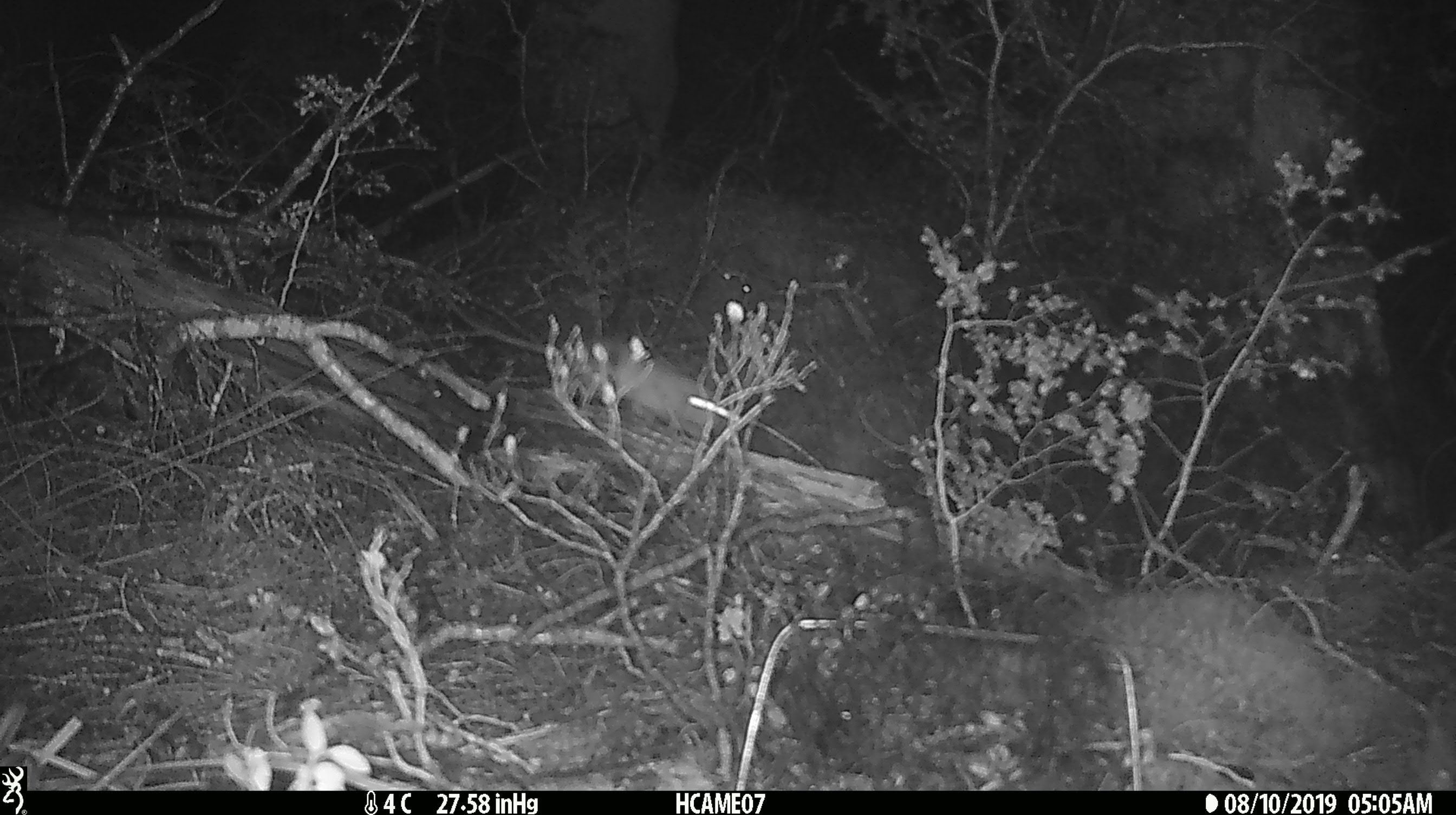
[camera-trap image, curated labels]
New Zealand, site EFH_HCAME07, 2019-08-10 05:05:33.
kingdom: Animalia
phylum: Chordata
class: Mammalia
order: Rodentia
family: Muridae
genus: Mus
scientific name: Mus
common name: mouse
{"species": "mouse (Mus)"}